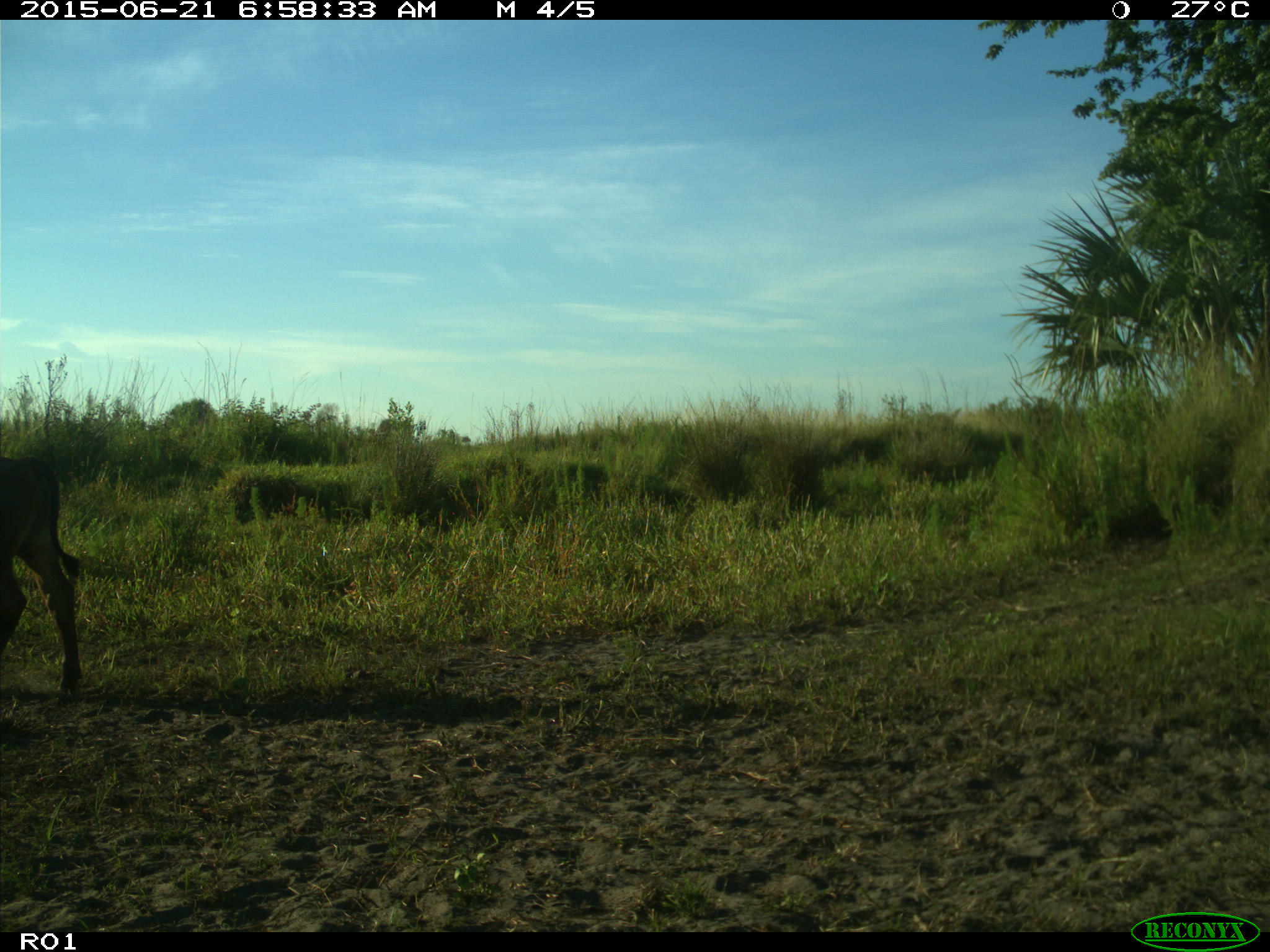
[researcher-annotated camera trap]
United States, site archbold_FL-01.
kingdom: Animalia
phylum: Chordata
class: Mammalia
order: Artiodactyla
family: Bovidae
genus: Bos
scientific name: Bos taurus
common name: domestic cow